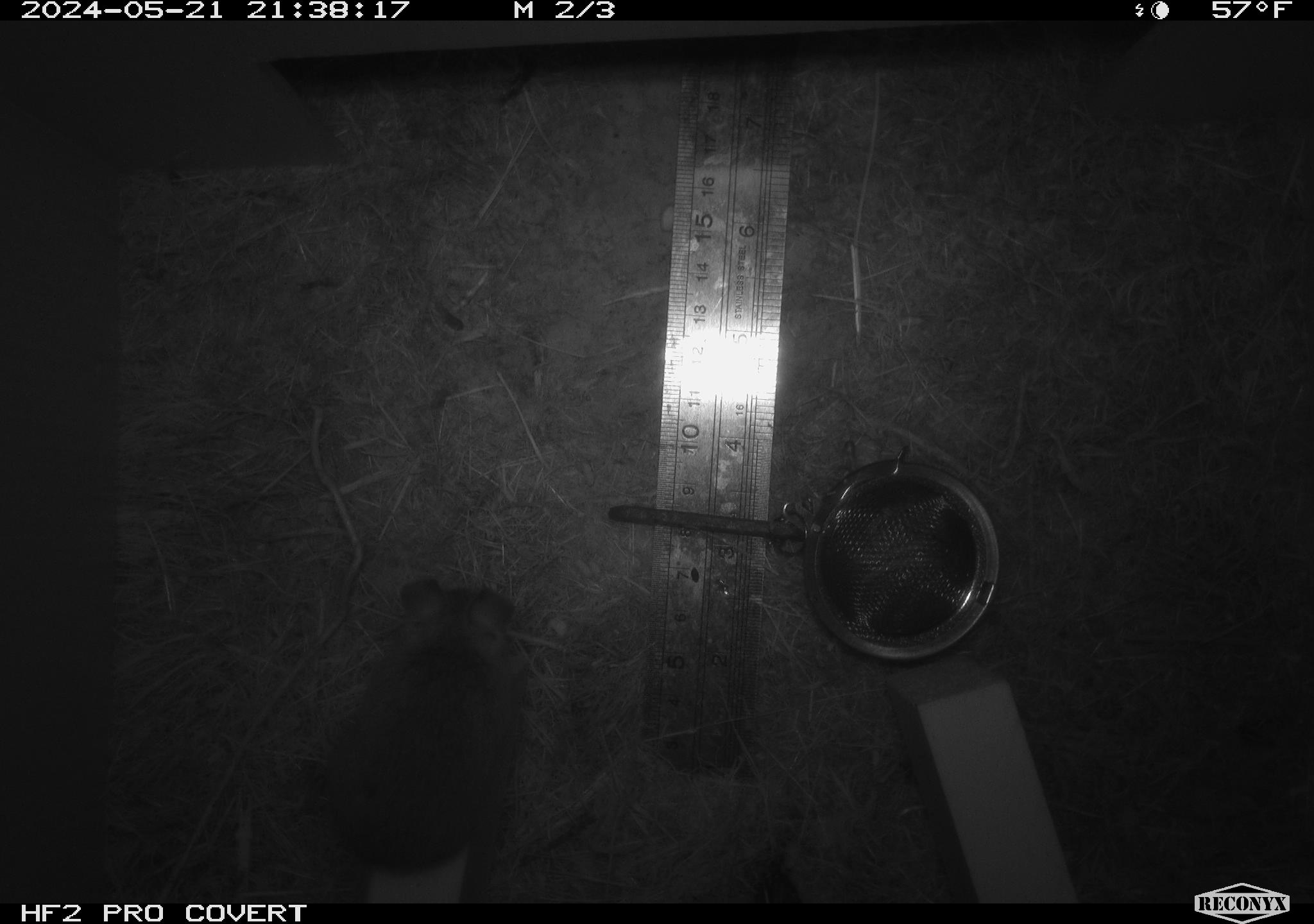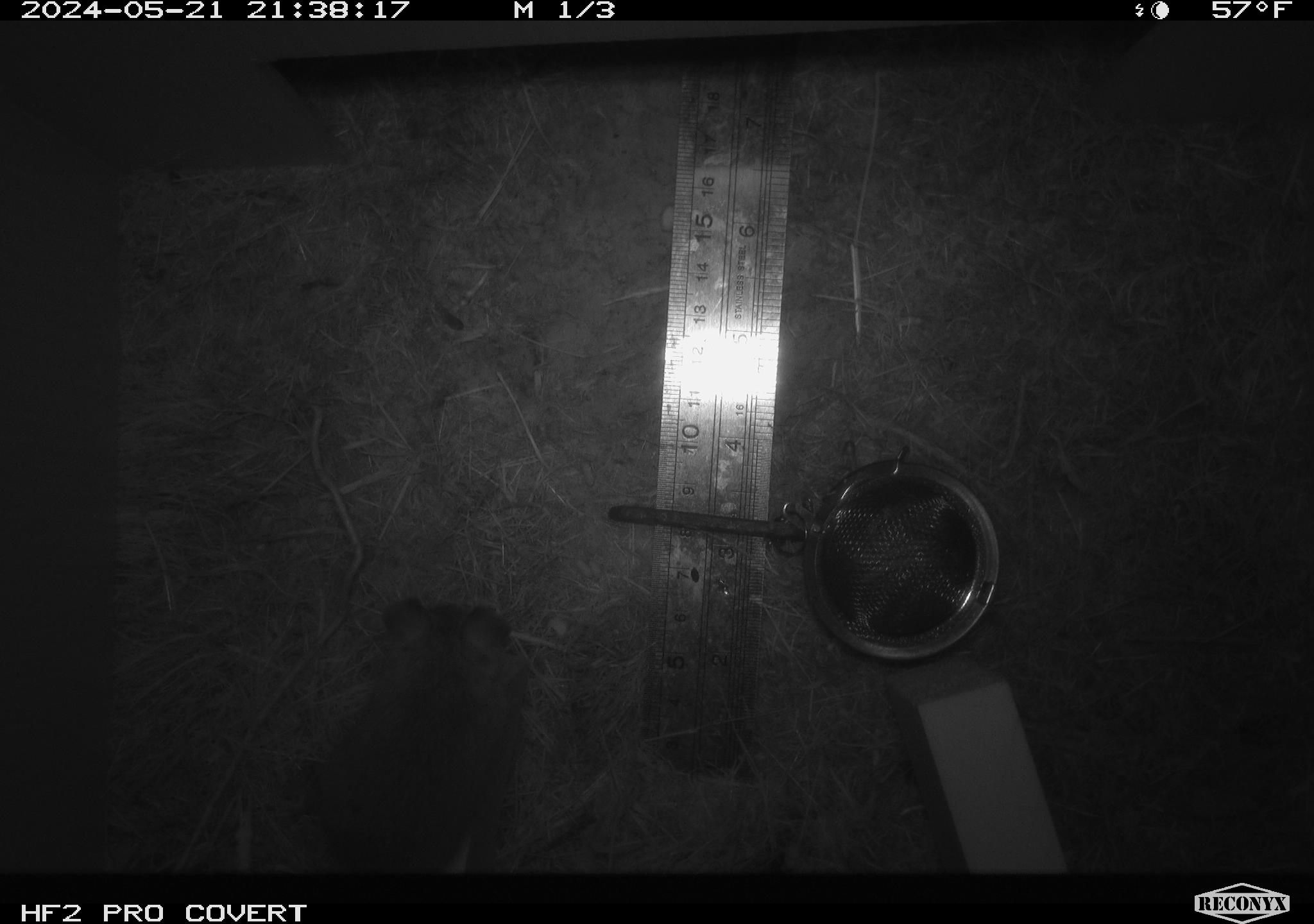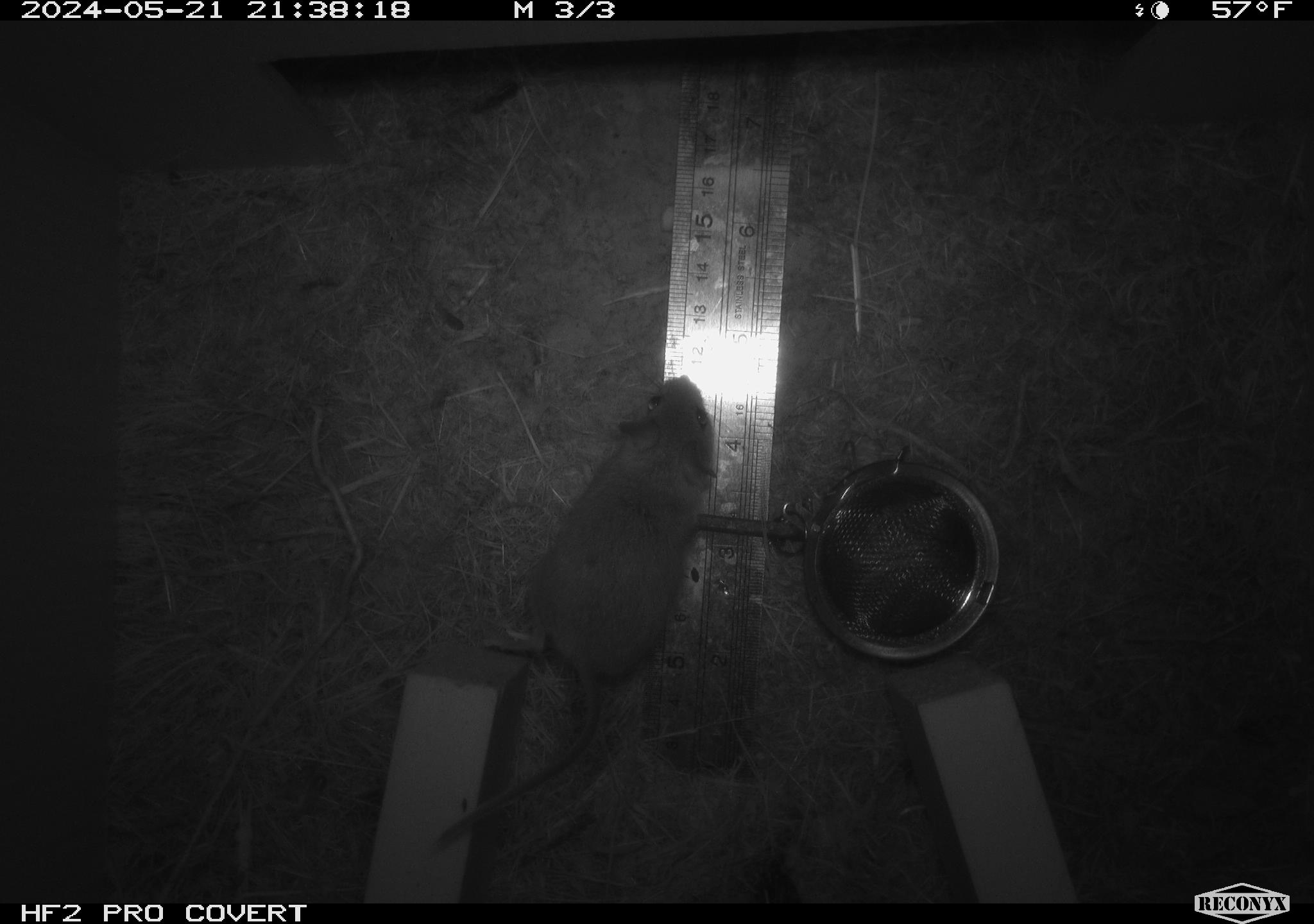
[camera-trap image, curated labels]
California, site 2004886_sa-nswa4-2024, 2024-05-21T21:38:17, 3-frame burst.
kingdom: Animalia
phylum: Chordata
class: Mammalia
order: Rodentia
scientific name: Rodentia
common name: rodent